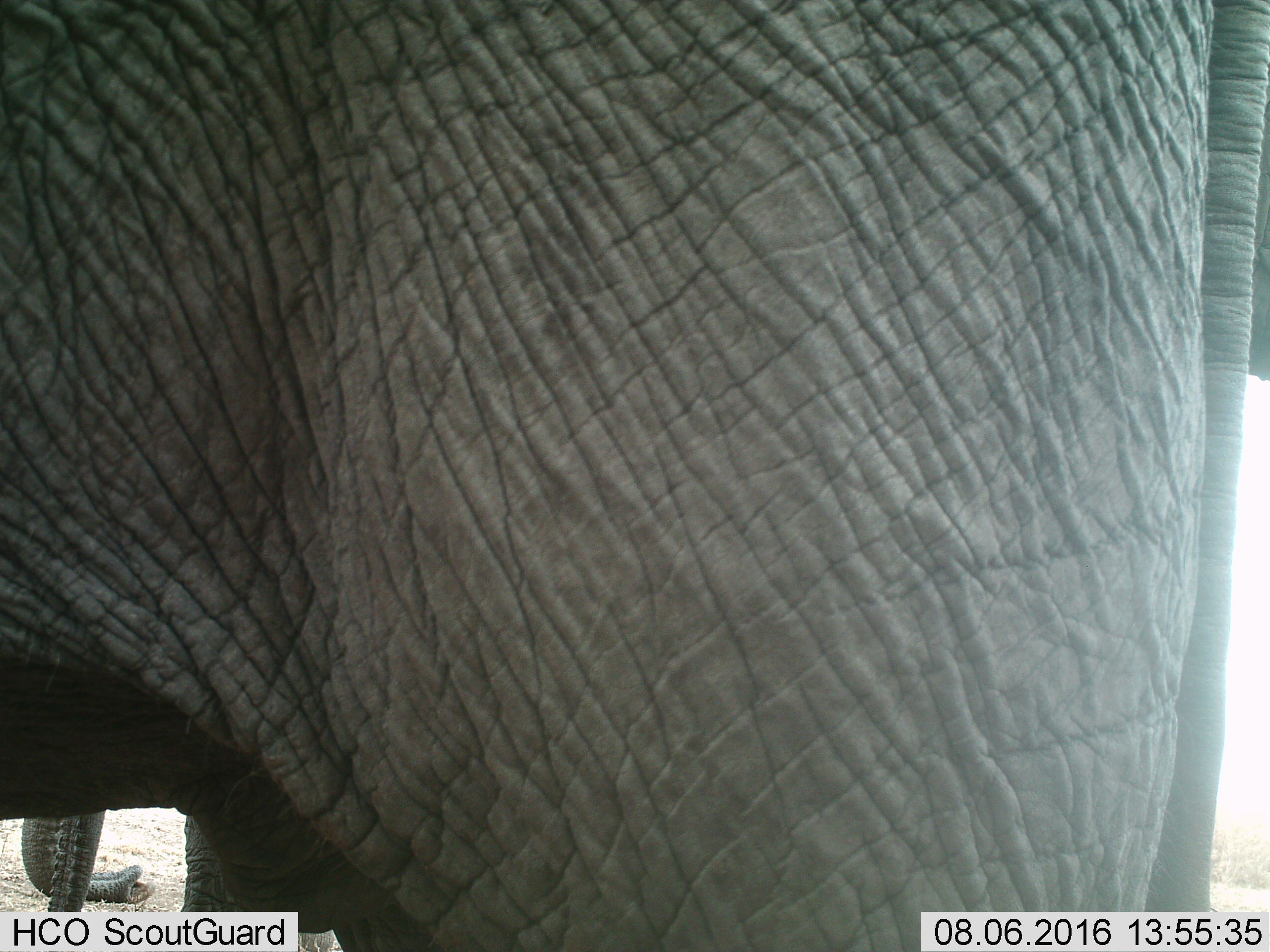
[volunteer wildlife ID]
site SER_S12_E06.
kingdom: Animalia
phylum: Chordata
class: Mammalia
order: Proboscidea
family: Elephantidae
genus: Loxodonta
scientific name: Loxodonta africana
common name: african bush elephant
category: elephant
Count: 3.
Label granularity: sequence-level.